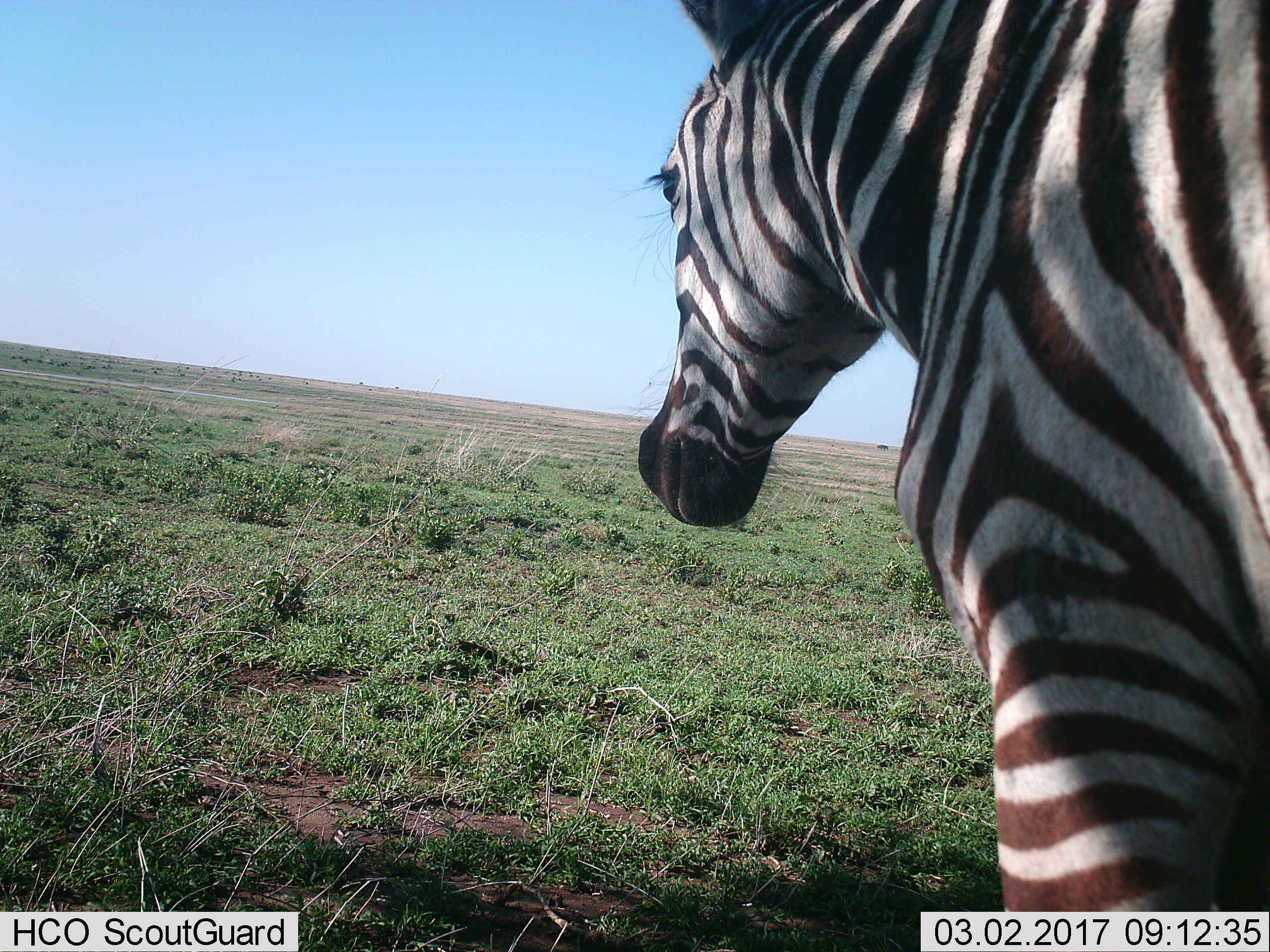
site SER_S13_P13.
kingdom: Animalia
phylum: Chordata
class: Mammalia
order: Perissodactyla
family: Equidae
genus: Equus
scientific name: Equus quagga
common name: plains zebra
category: zebraplains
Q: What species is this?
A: Zebraplains (plains zebra) (Equus quagga).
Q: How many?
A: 1.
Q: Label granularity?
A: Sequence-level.